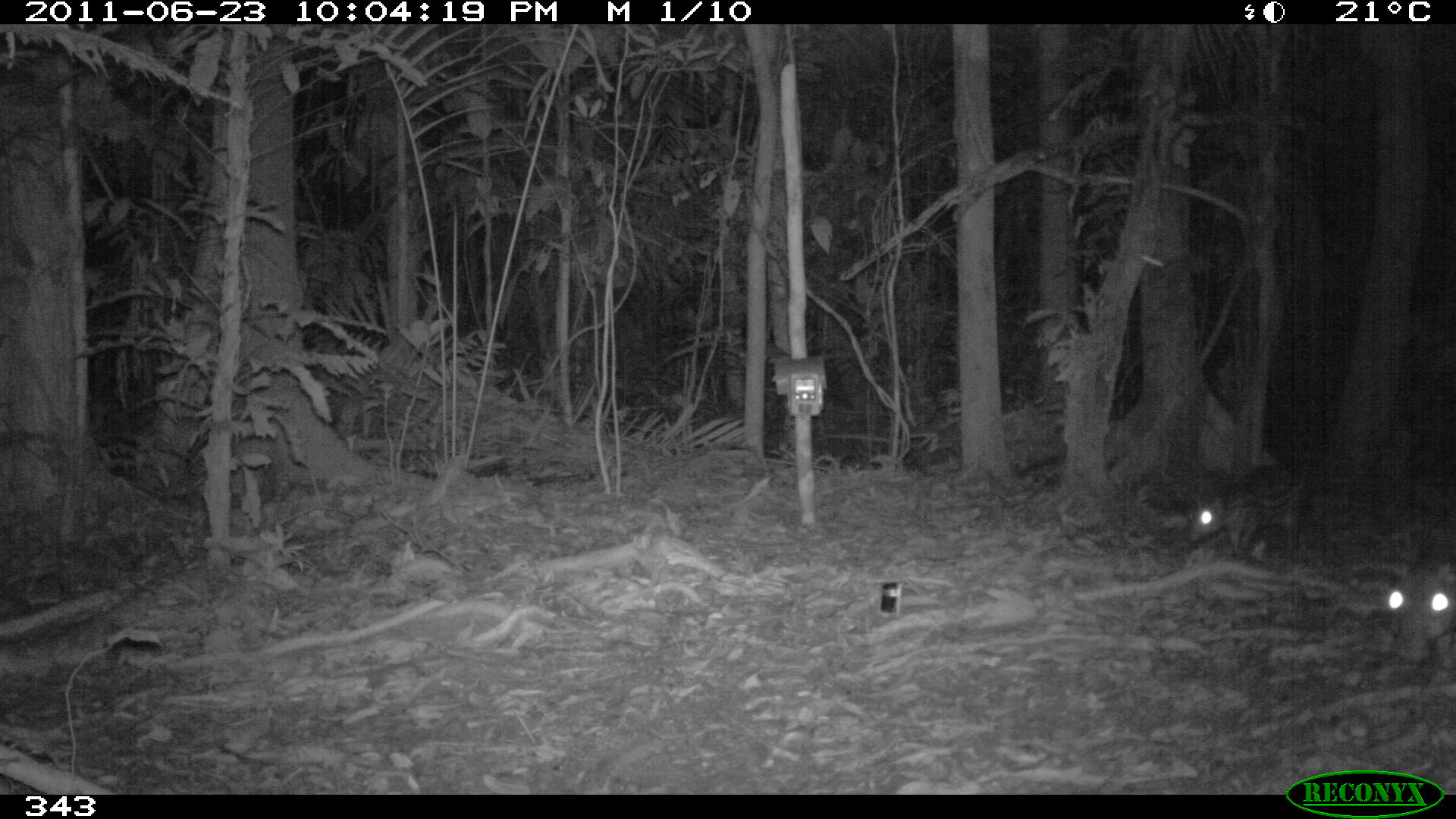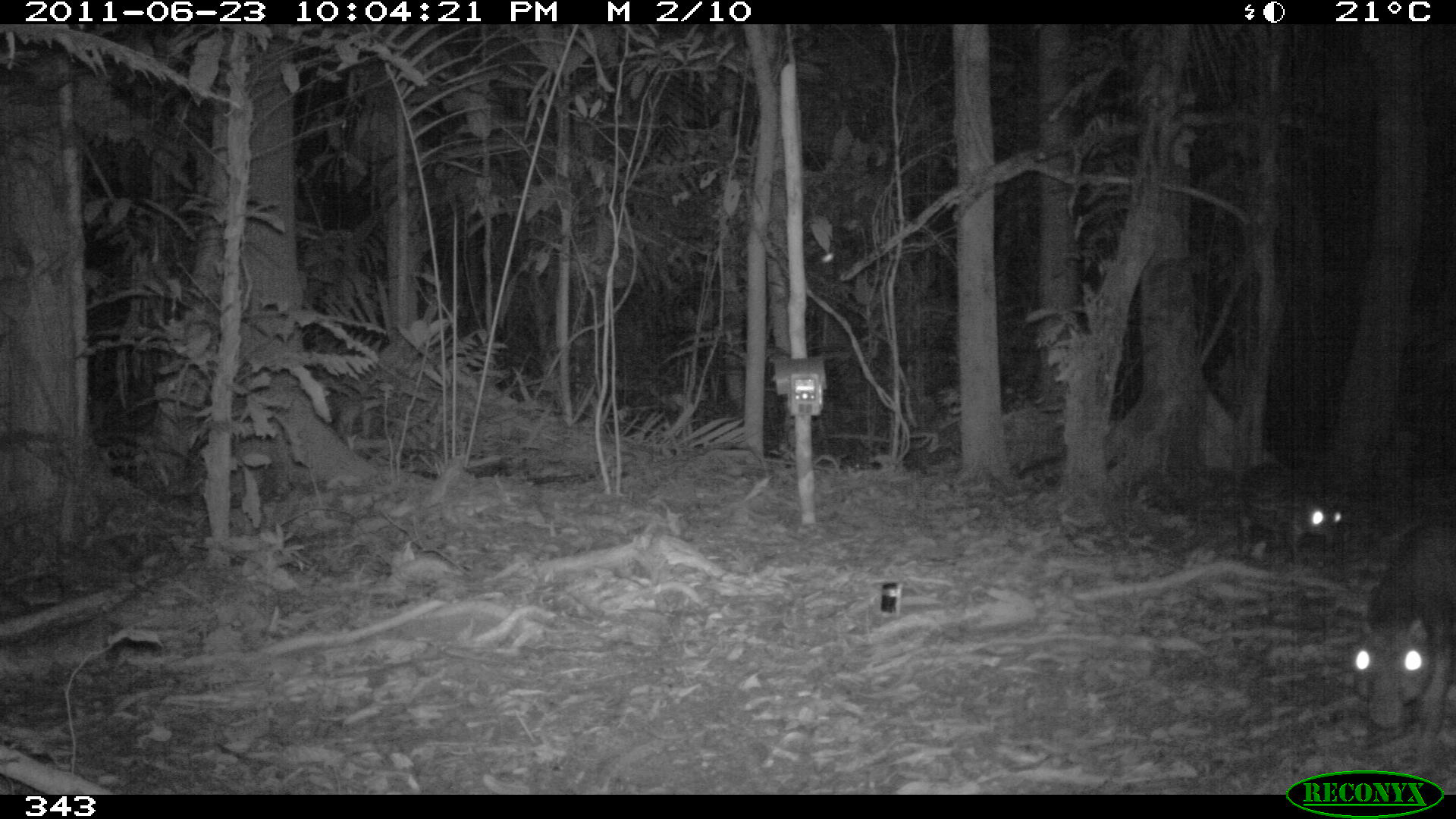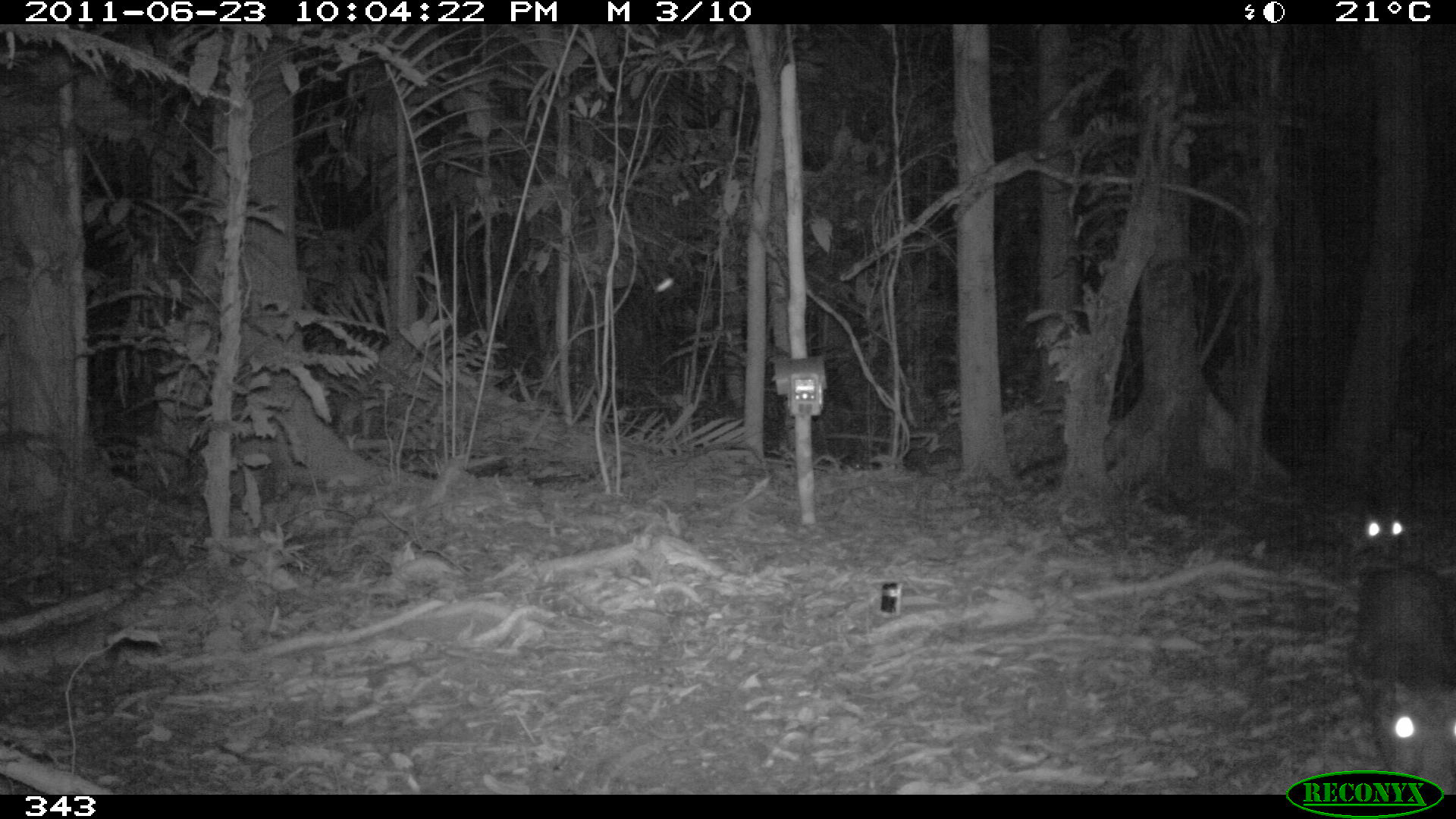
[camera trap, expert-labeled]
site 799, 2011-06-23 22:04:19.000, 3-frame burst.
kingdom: Animalia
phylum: Chordata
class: Mammalia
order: Rodentia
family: Cuniculidae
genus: Cuniculus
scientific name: Cuniculus paca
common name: spotted paca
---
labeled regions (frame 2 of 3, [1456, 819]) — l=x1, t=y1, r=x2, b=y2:
cuniculus paca: l=1352, t=507, r=1456, b=743; l=1220, t=460, r=1341, b=551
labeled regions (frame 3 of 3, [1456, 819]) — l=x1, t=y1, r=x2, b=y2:
cuniculus paca: l=1348, t=561, r=1456, b=792; l=1349, t=473, r=1422, b=552